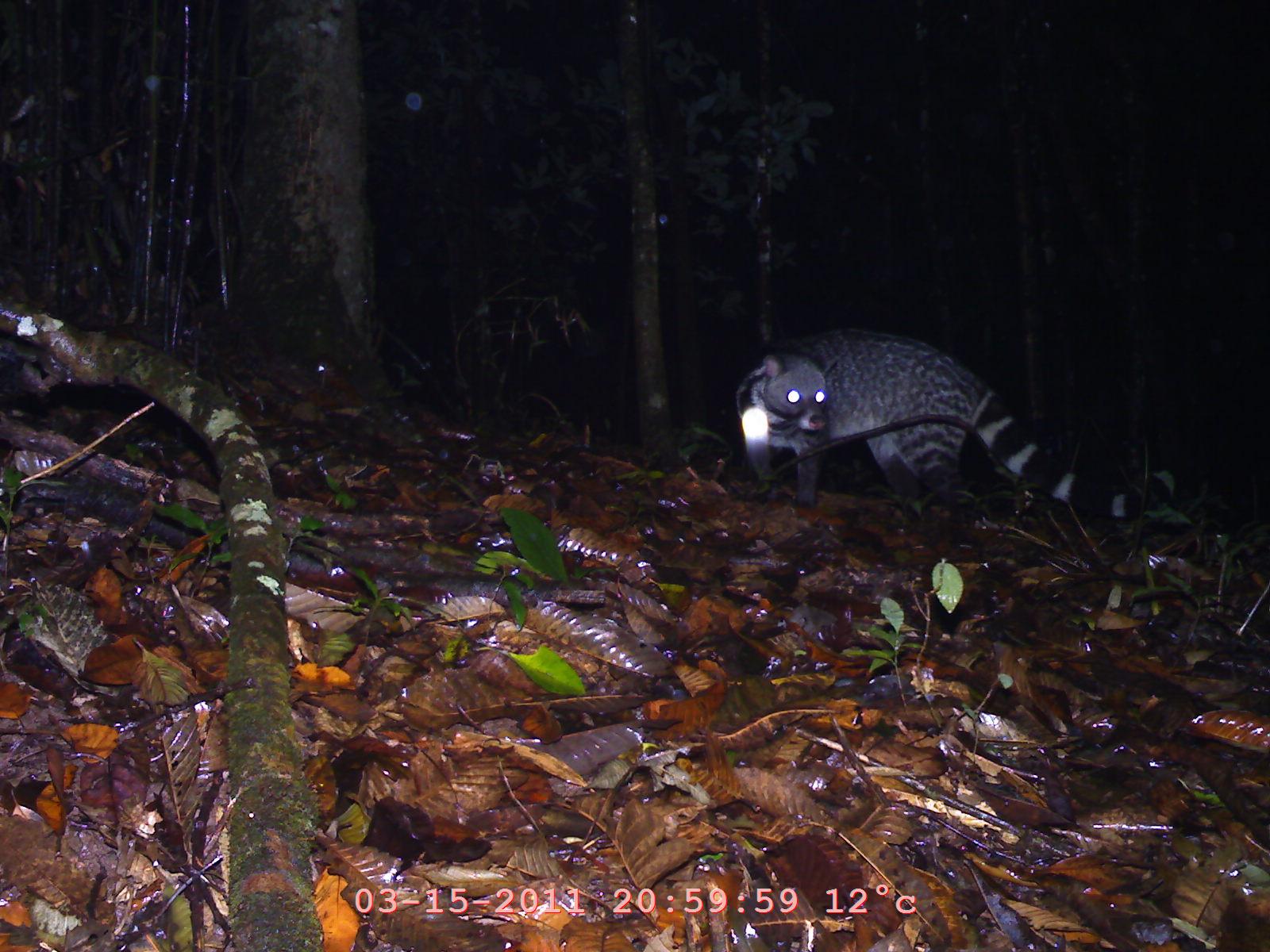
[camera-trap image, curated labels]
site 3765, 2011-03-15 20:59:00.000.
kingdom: Animalia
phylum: Chordata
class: Mammalia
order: Carnivora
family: Viverridae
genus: Viverra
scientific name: Viverra zibetha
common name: large indian civet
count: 1